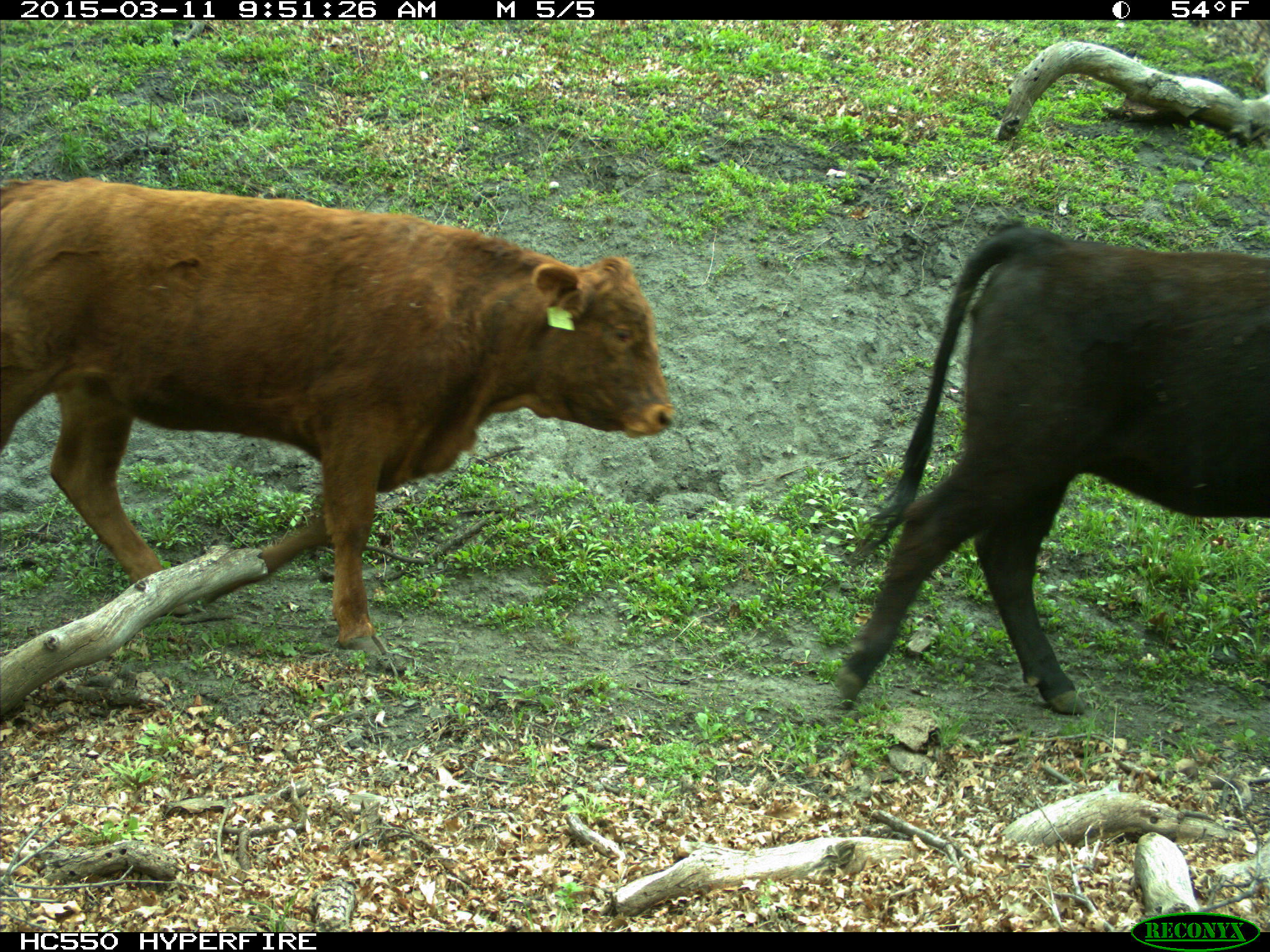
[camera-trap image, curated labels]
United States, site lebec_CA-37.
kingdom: Animalia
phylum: Chordata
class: Mammalia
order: Artiodactyla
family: Bovidae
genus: Bos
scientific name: Bos taurus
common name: domestic cow